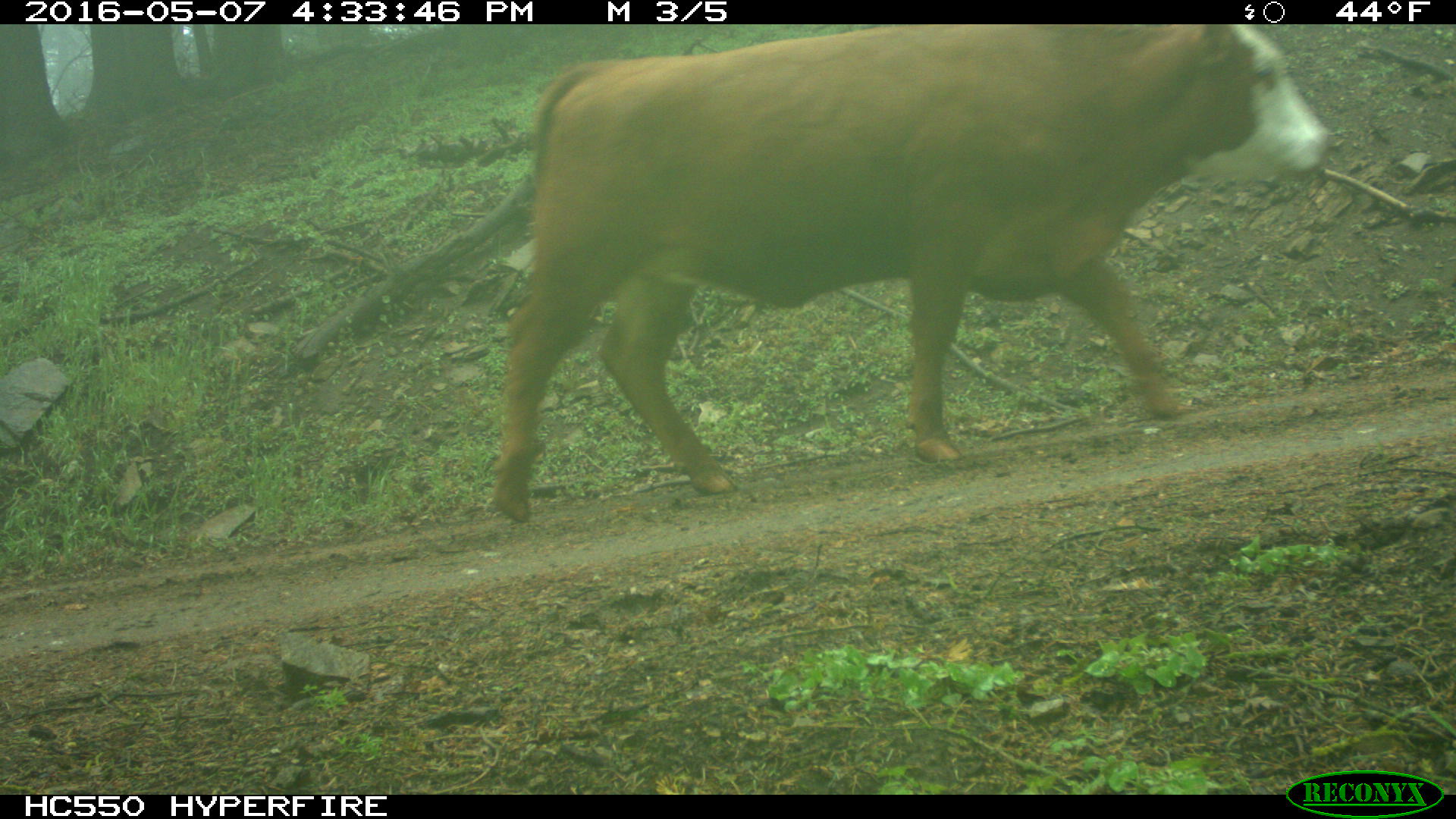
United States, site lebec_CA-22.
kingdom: Animalia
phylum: Chordata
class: Mammalia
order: Artiodactyla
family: Bovidae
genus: Bos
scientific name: Bos taurus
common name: domestic cow